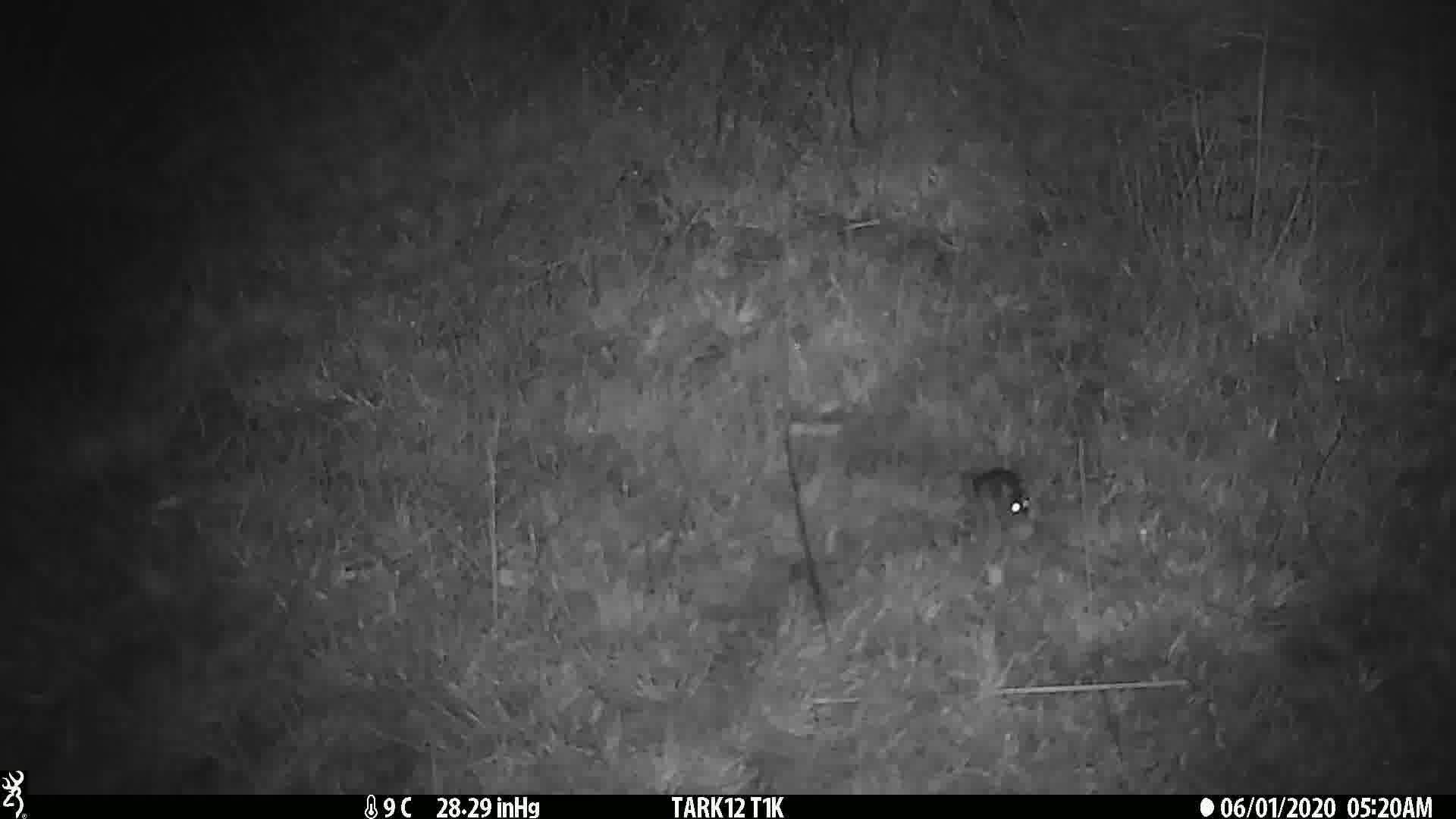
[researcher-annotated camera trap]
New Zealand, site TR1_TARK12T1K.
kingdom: Animalia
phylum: Chordata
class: Mammalia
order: Rodentia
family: Muridae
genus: Mus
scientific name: Mus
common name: mouse